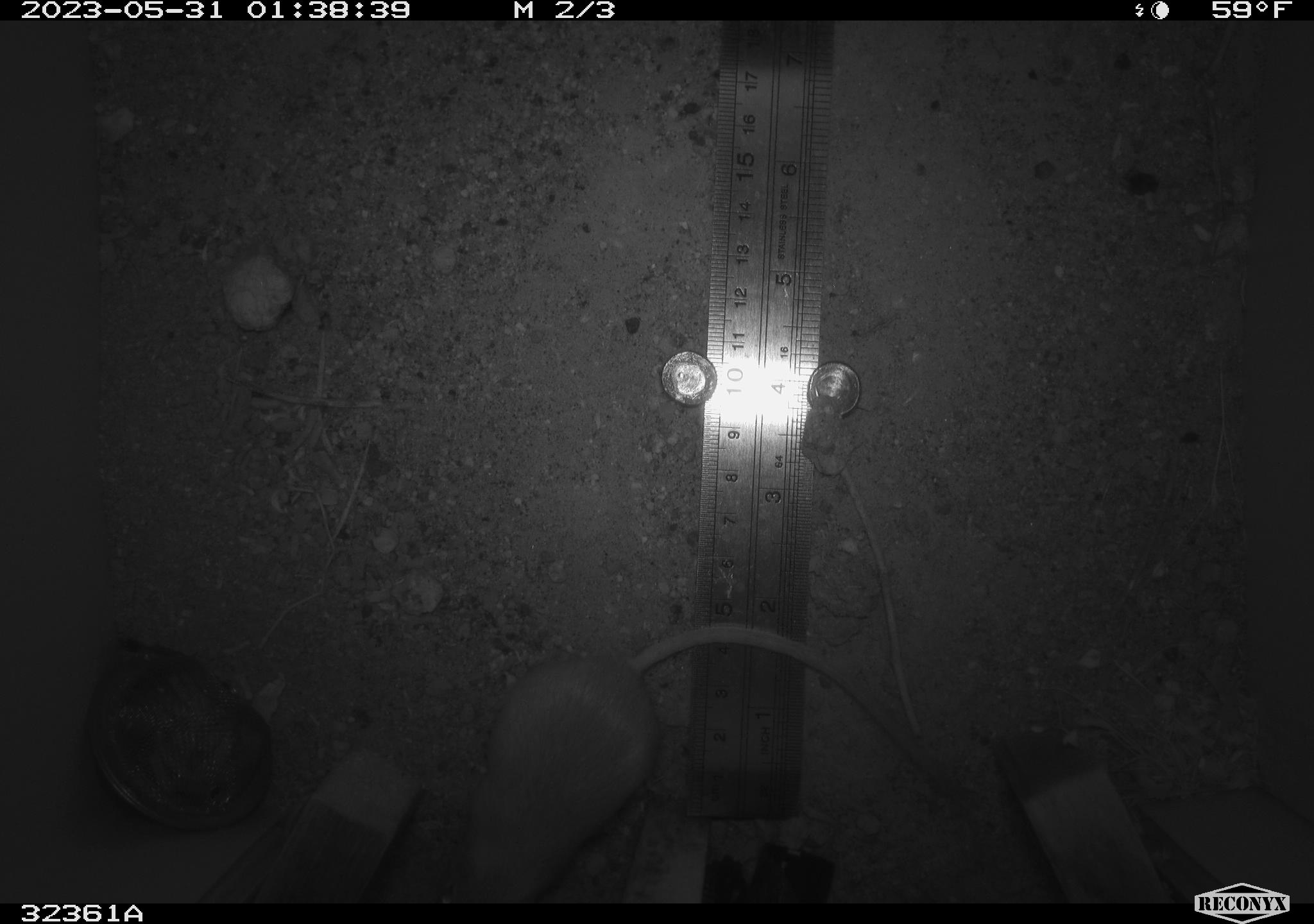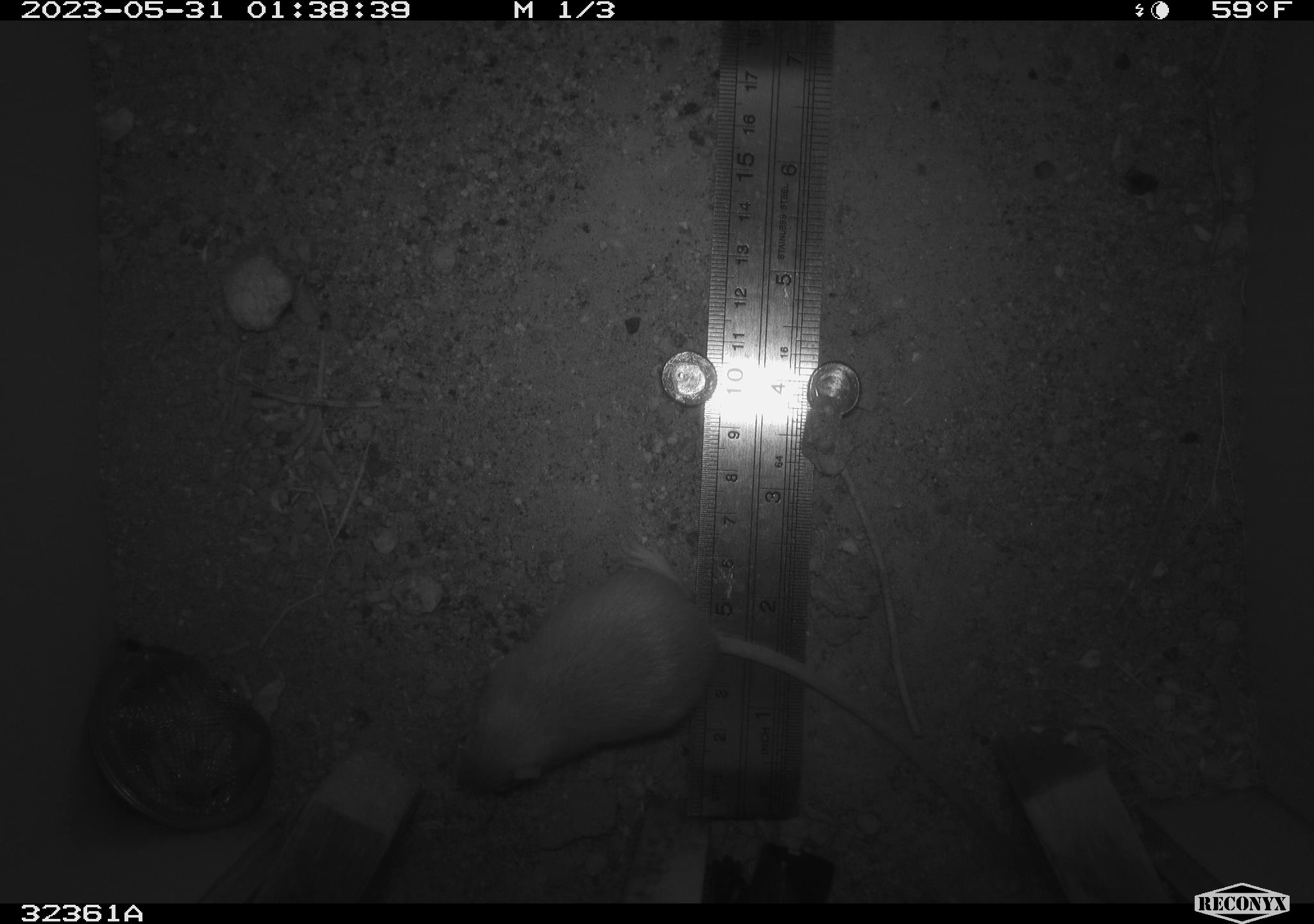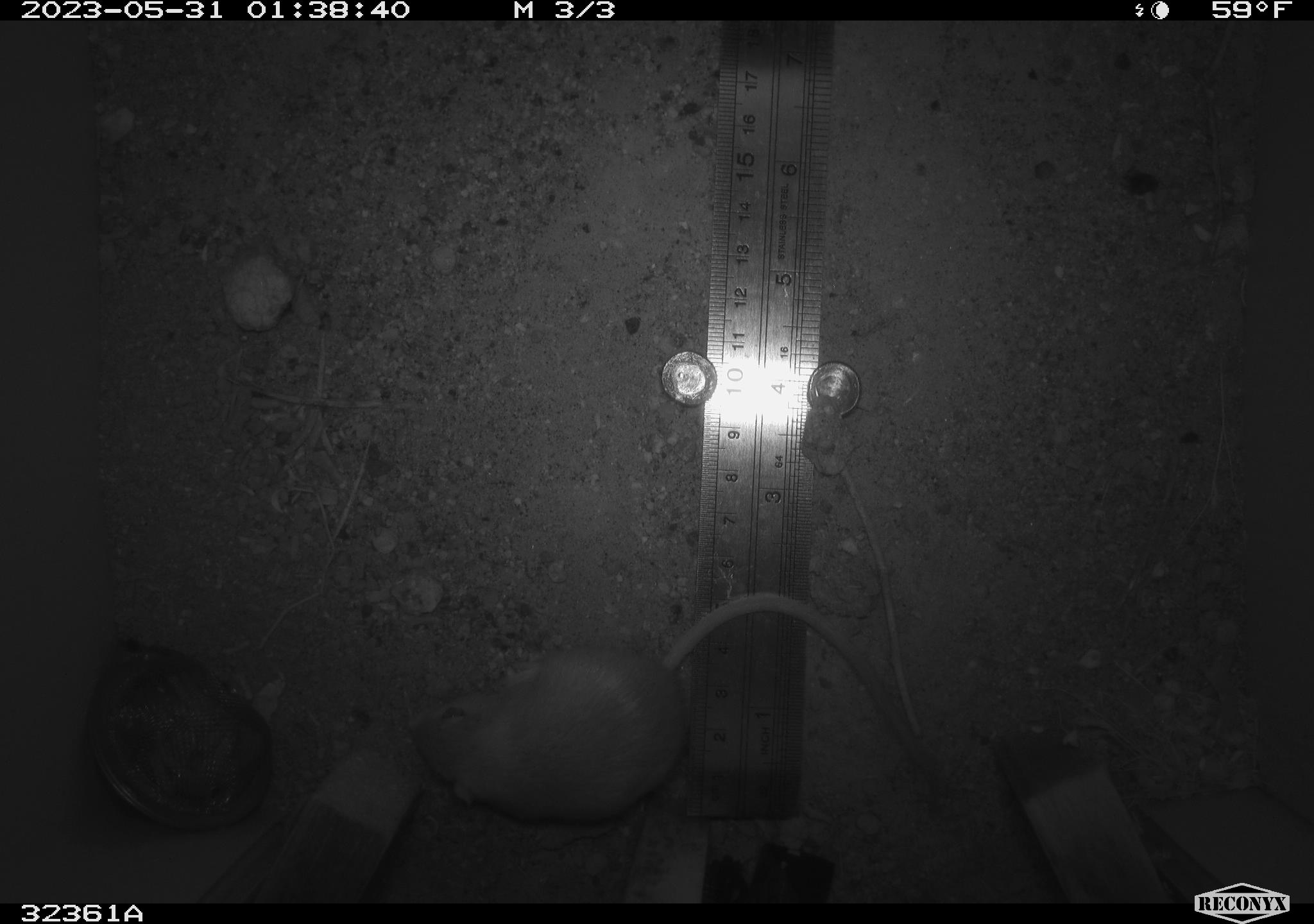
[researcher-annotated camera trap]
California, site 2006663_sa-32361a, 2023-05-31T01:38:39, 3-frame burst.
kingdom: Animalia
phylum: Chordata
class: Mammalia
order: Rodentia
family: Heteromyidae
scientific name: Heteromyidae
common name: kangaroo rats and pocket mice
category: heteromyidae family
Heteromyidae family (kangaroo rats and pocket mice) (Heteromyidae).